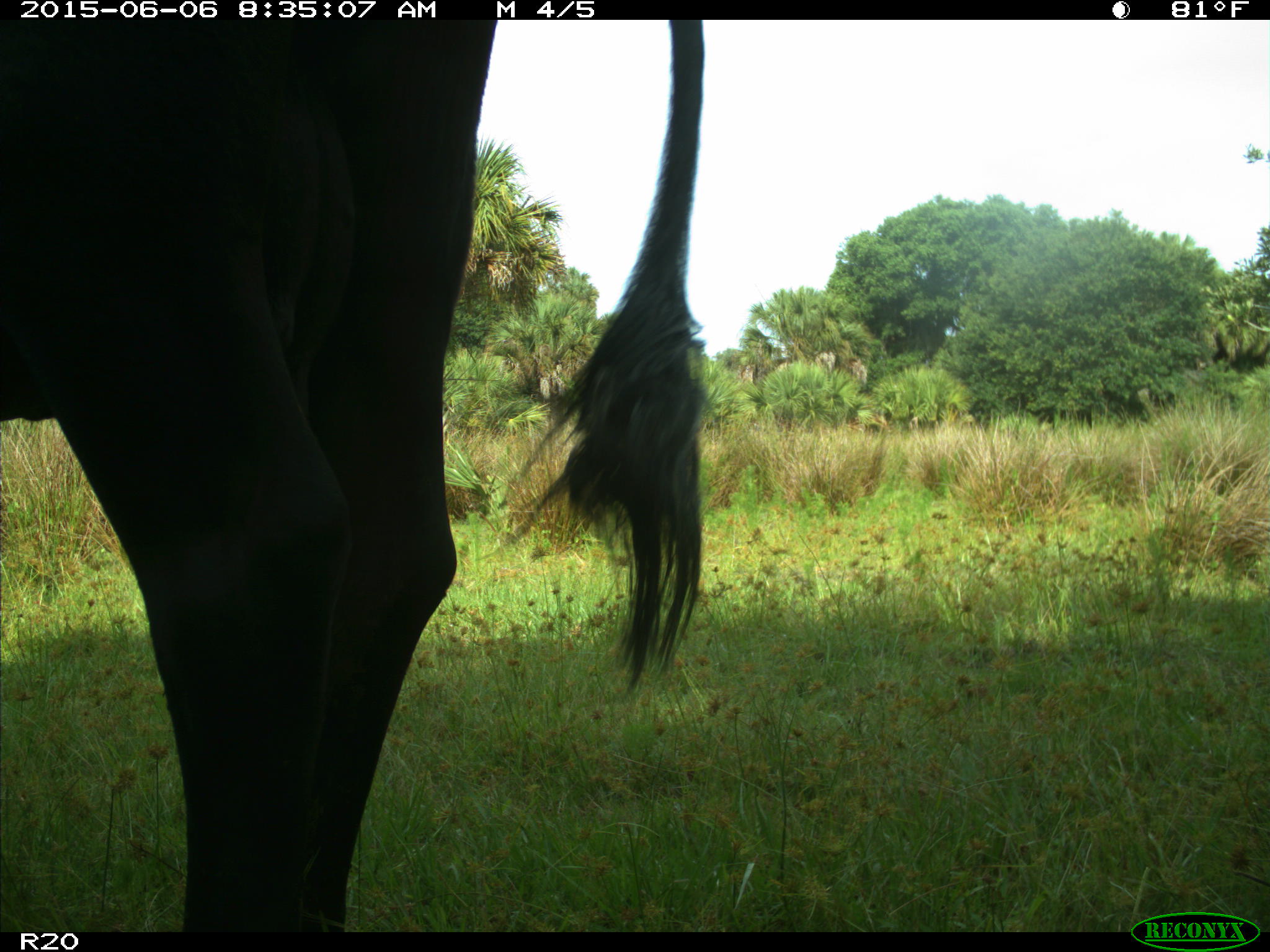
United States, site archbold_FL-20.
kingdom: Animalia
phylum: Chordata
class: Mammalia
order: Artiodactyla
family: Bovidae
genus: Bos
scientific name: Bos taurus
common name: domestic cow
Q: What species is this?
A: Bos taurus (domestic cow).